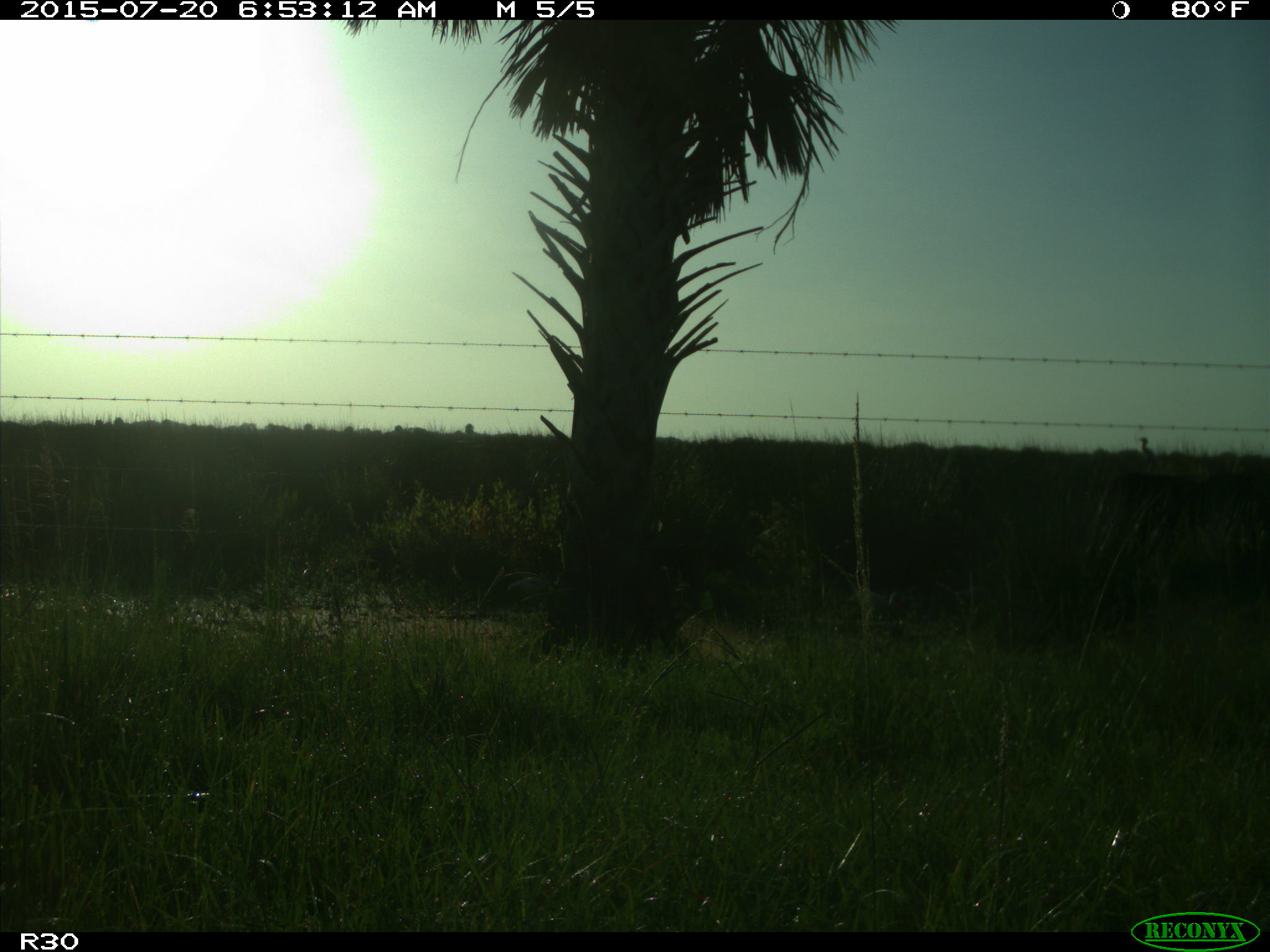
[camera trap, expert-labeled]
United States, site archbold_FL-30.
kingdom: Animalia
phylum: Chordata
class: Mammalia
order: Artiodactyla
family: Bovidae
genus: Bos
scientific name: Bos taurus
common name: domestic cow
Bos taurus (domestic cow).